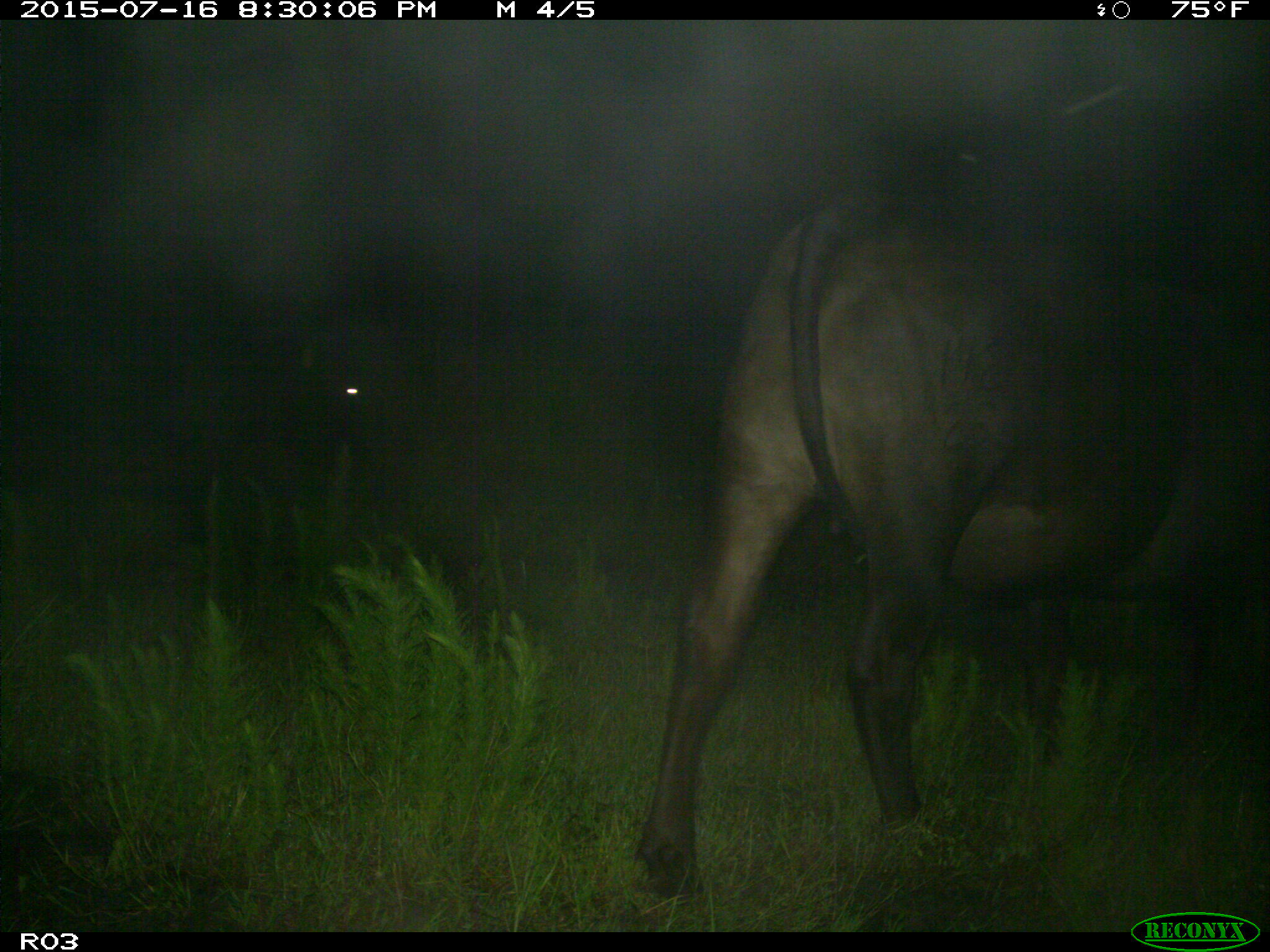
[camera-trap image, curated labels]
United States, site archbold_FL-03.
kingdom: Animalia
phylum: Chordata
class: Mammalia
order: Artiodactyla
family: Bovidae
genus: Bos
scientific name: Bos taurus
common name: domestic cow